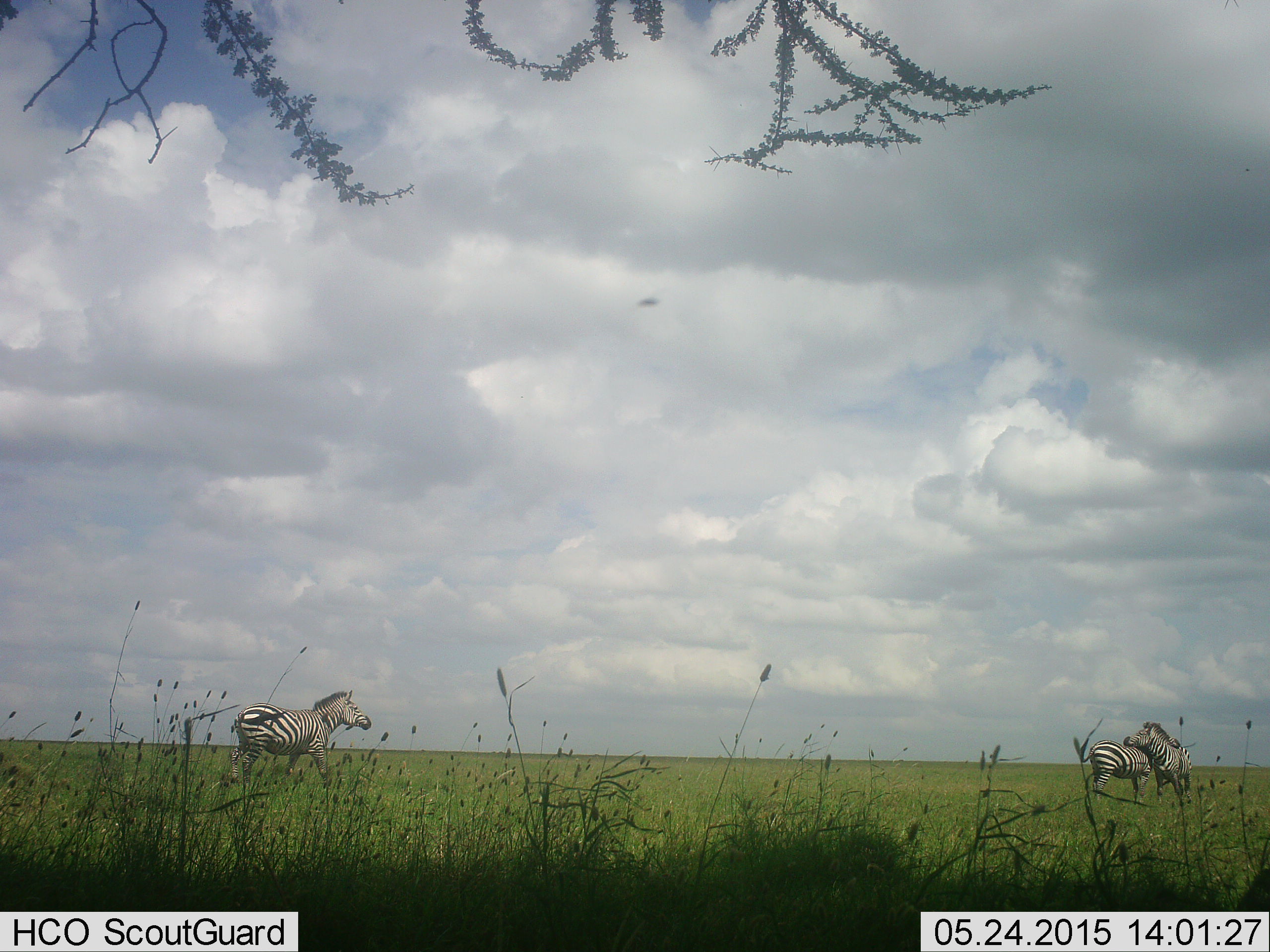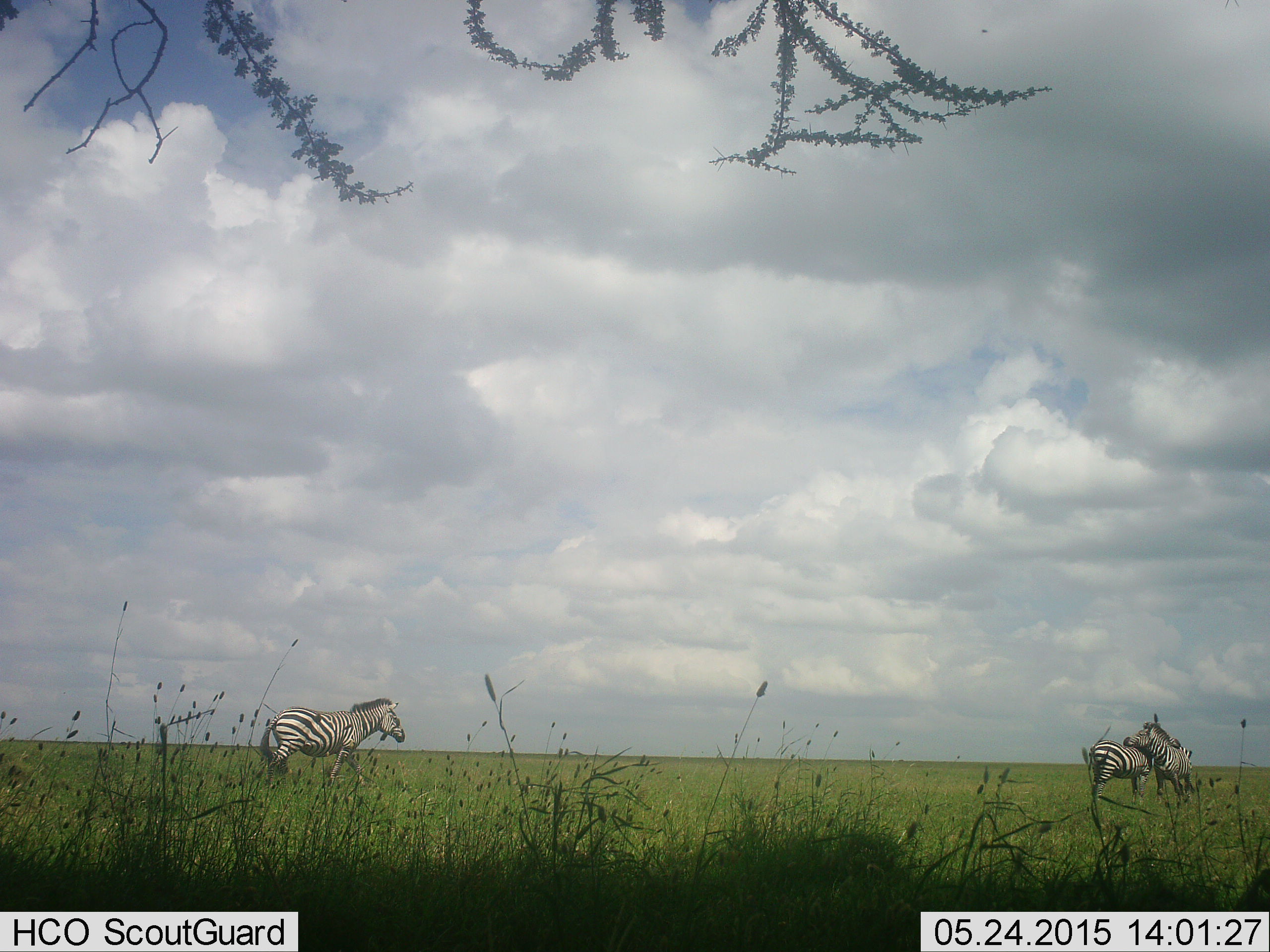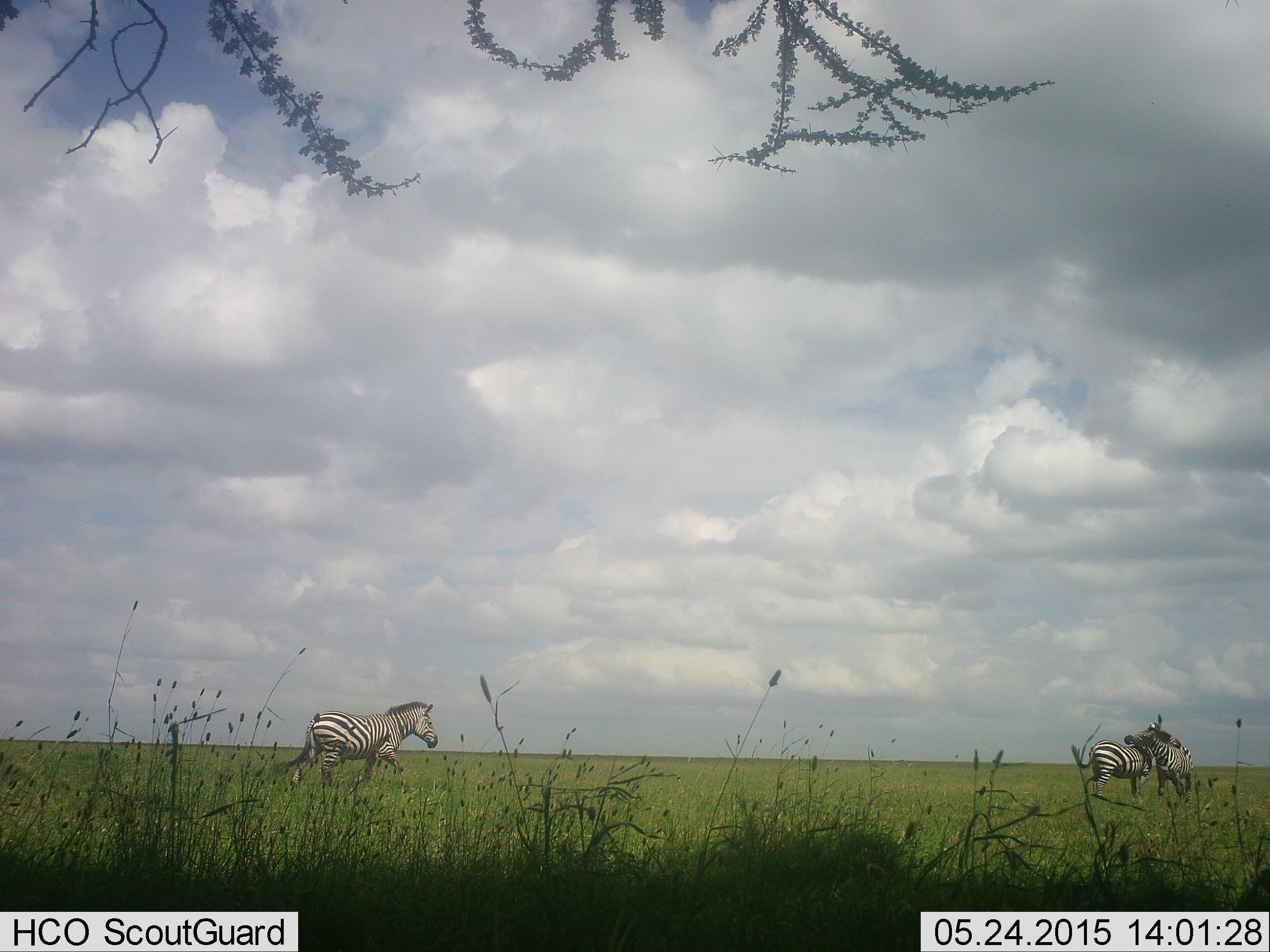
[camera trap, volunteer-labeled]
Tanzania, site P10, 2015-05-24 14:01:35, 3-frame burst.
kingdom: Animalia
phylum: Chordata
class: Mammalia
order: Perissodactyla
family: Equidae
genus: Equus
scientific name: Equus quagga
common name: plains zebra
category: zebra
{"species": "zebra (plains zebra) (Equus quagga)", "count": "3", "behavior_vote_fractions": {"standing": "73%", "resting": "0%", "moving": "73%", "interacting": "73%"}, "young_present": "0%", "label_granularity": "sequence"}